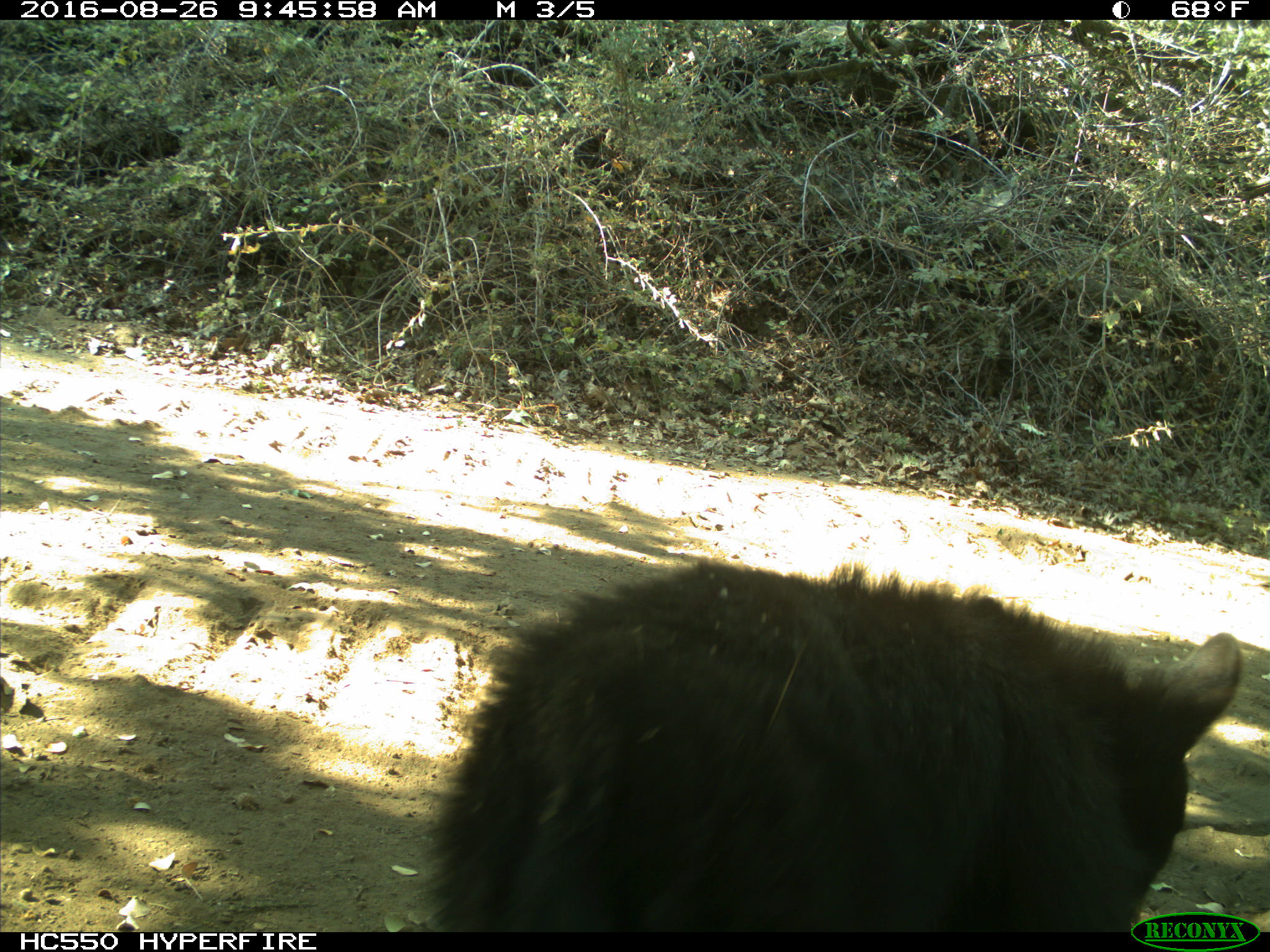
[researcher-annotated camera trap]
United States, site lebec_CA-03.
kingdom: Animalia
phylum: Chordata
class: Mammalia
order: Carnivora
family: Ursidae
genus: Ursus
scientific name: Ursus americanus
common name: american black bear